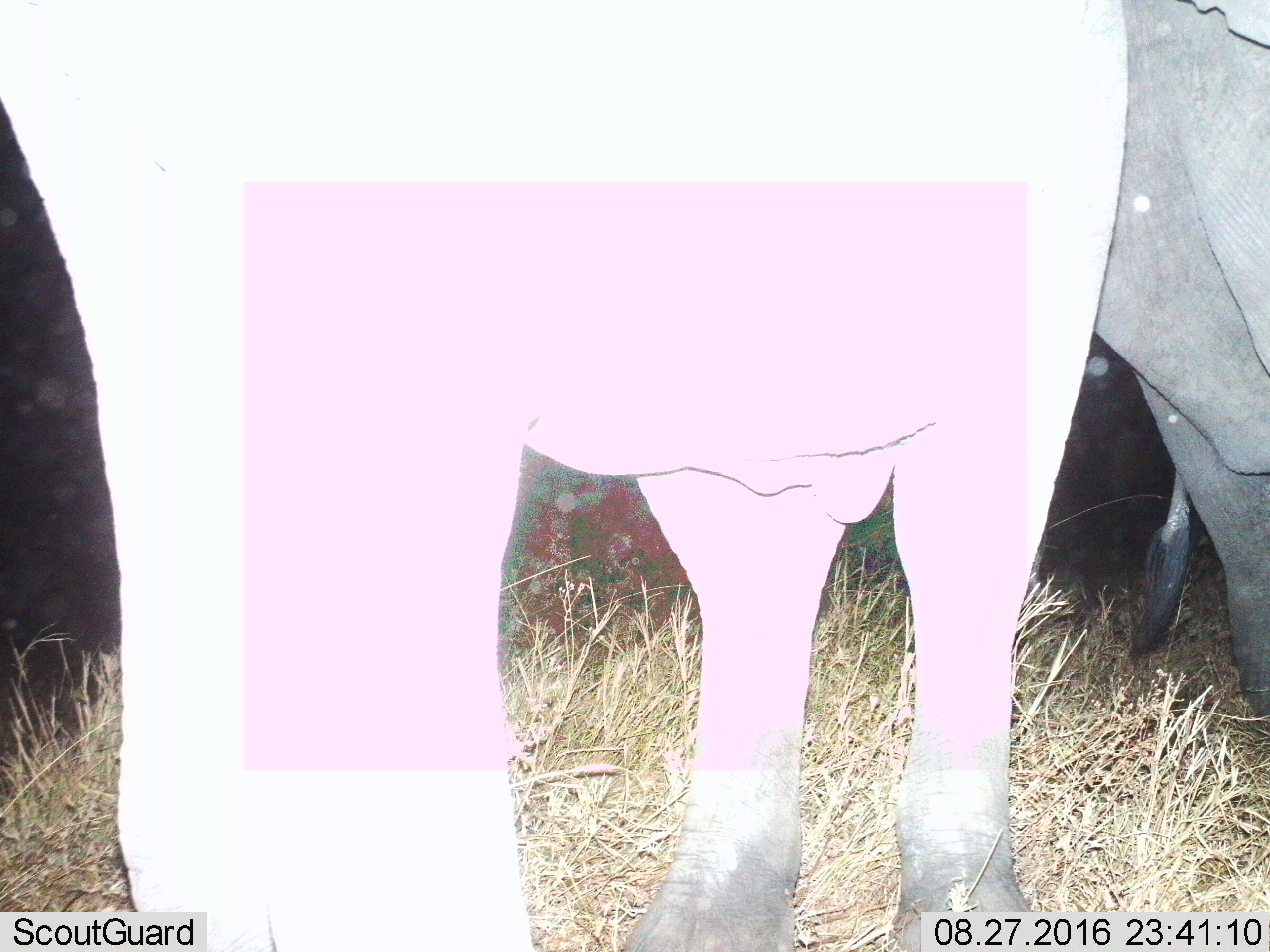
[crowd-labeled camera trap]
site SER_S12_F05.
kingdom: Animalia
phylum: Chordata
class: Mammalia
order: Proboscidea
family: Elephantidae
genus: Loxodonta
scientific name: Loxodonta africana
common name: african bush elephant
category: elephant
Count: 2.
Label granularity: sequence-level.